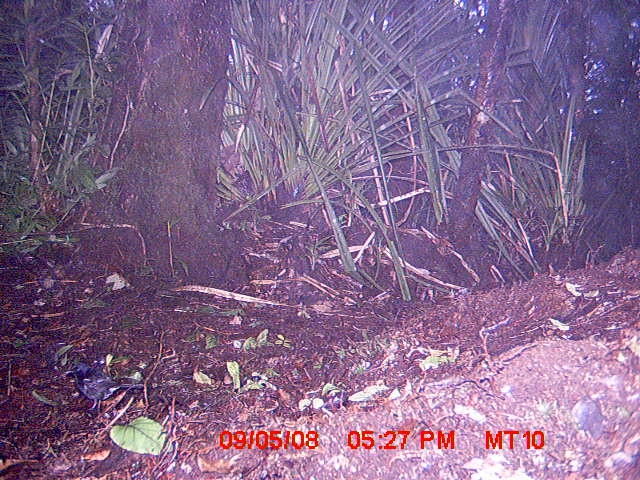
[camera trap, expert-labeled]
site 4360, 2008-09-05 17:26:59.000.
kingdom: Animalia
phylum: Chordata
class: Aves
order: Passeriformes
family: Muscicapidae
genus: Copsychus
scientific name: Copsychus albospecularis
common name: madagascar magpie-robin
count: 1